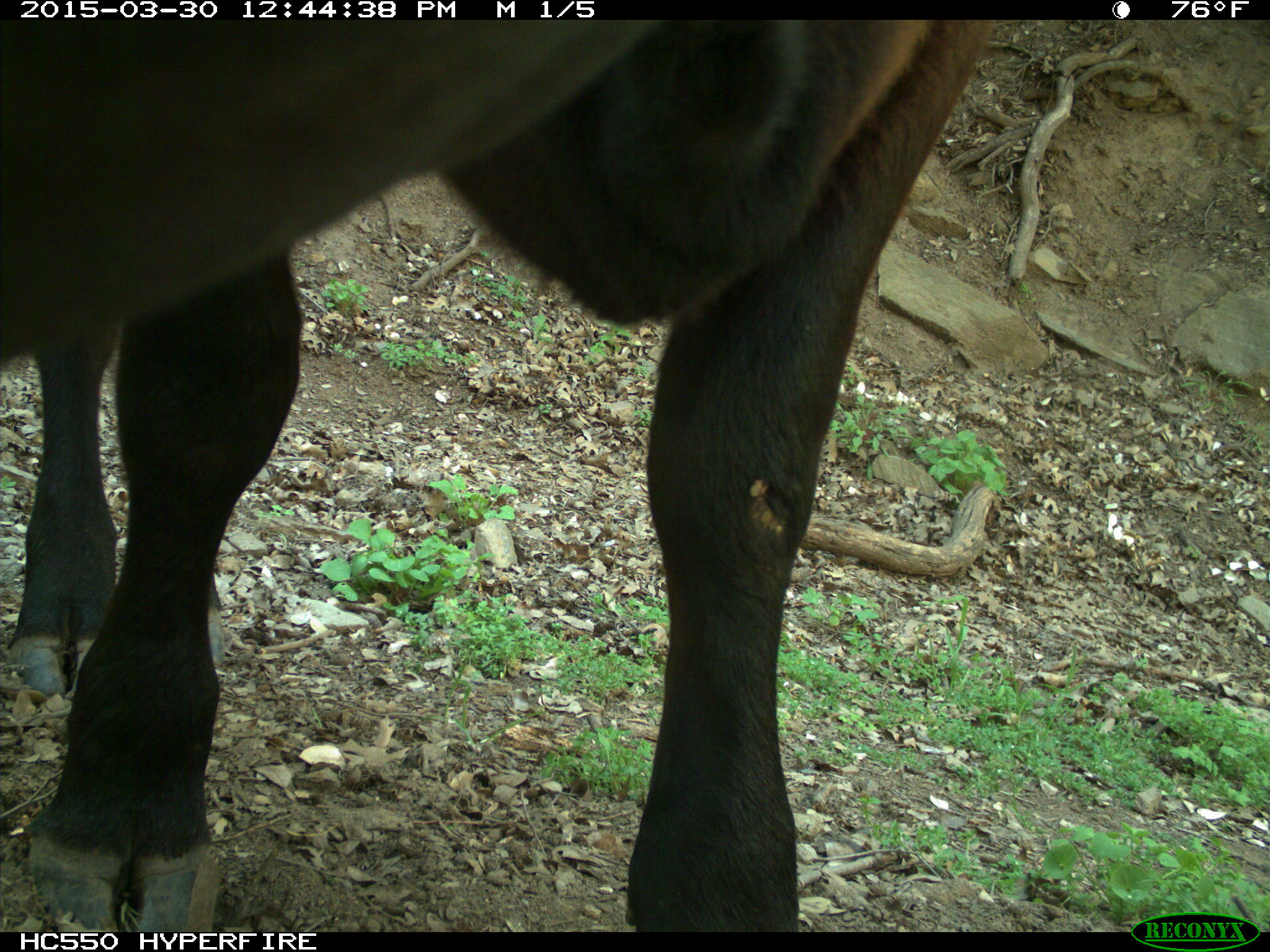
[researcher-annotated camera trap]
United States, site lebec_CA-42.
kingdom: Animalia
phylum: Chordata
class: Mammalia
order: Artiodactyla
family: Bovidae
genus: Bos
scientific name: Bos taurus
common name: domestic cow